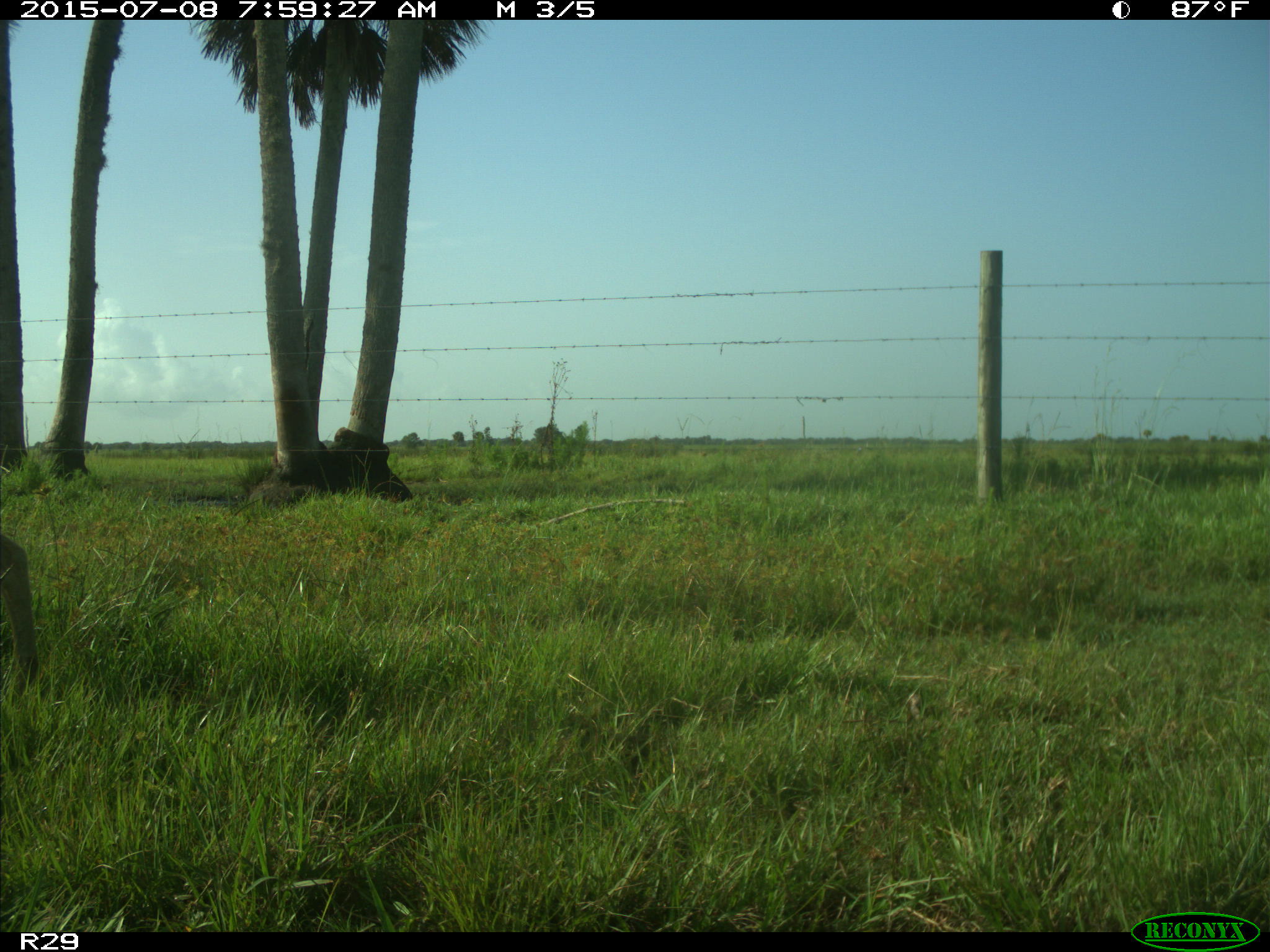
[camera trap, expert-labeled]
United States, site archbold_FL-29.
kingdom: Animalia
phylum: Chordata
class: Mammalia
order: Artiodactyla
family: Cervidae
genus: Odocoileus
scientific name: Odocoileus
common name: deer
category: unidentified deer